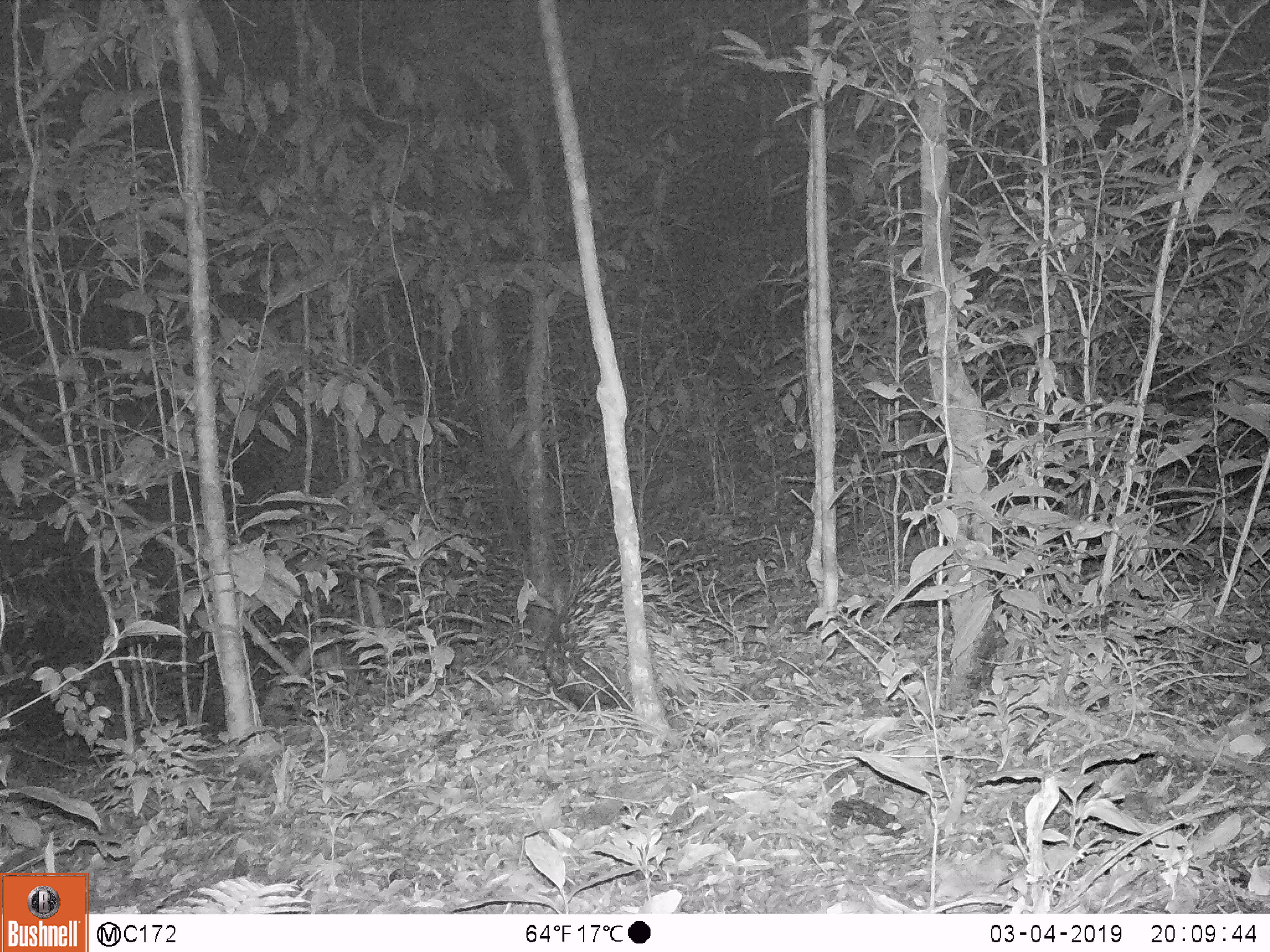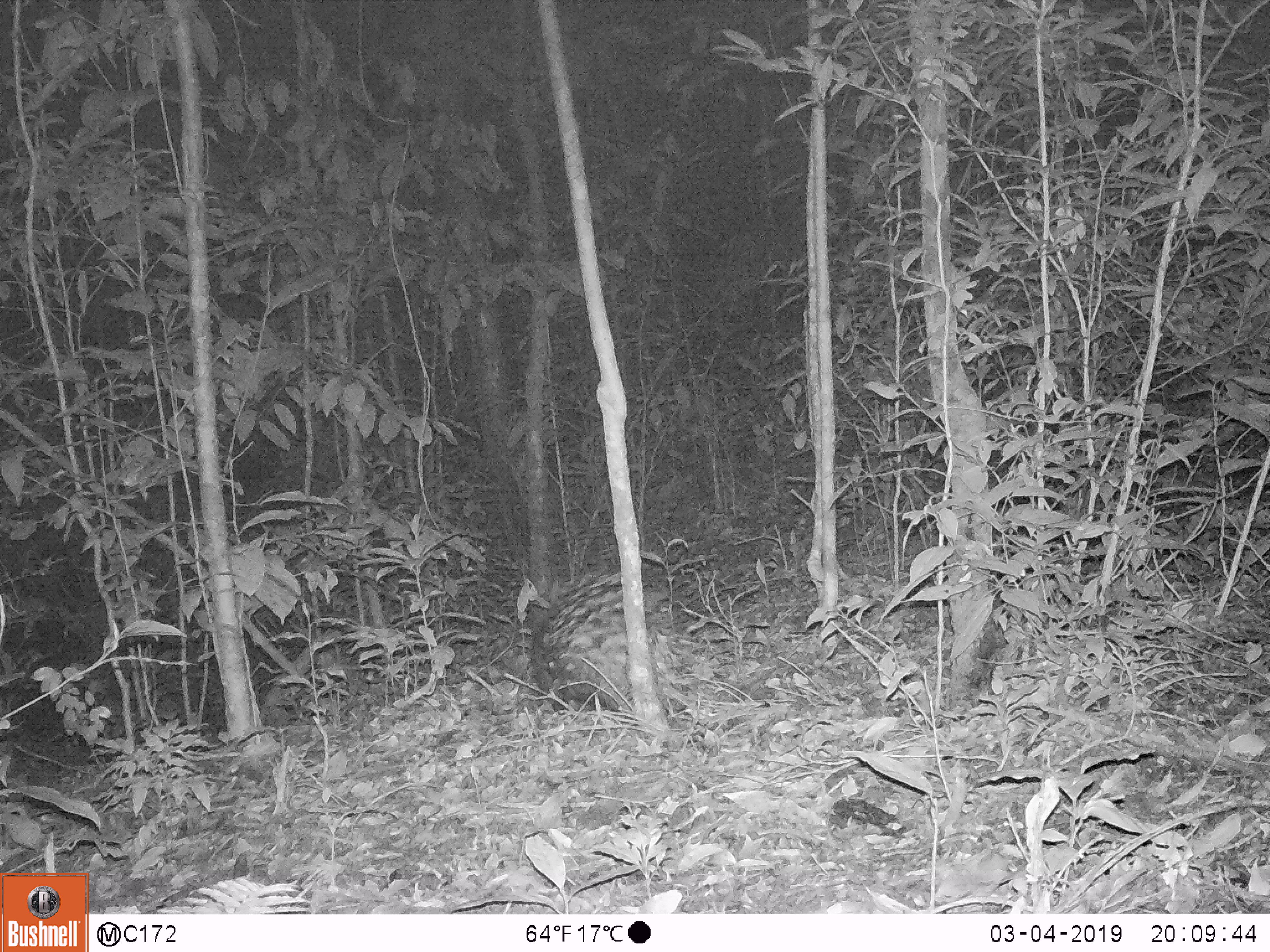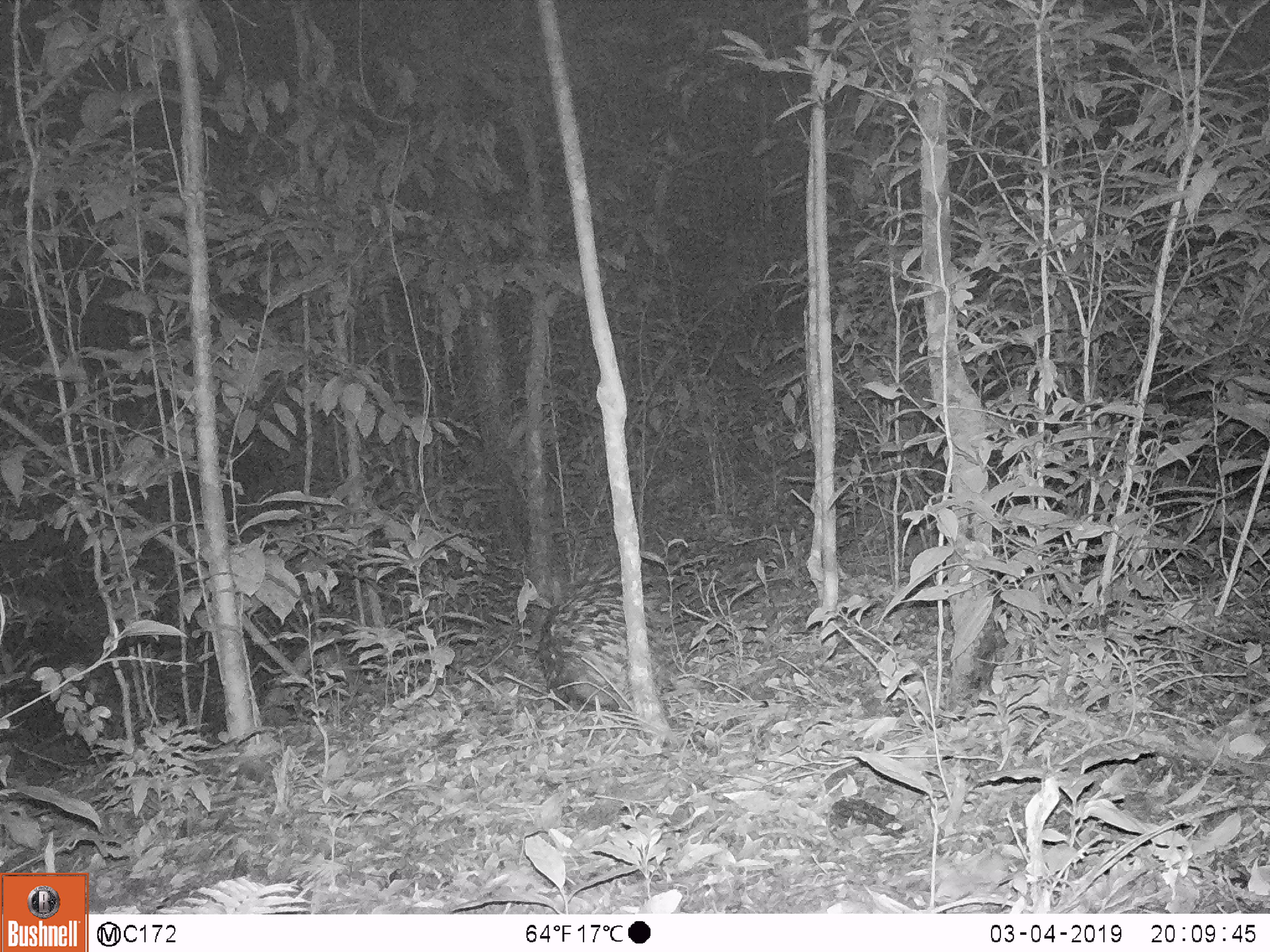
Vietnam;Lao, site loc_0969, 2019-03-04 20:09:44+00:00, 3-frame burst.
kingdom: Animalia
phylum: Chordata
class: Mammalia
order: Rodentia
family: Hystricidae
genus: Hystrix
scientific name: Hystrix brachyura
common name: malayan porcupine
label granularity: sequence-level